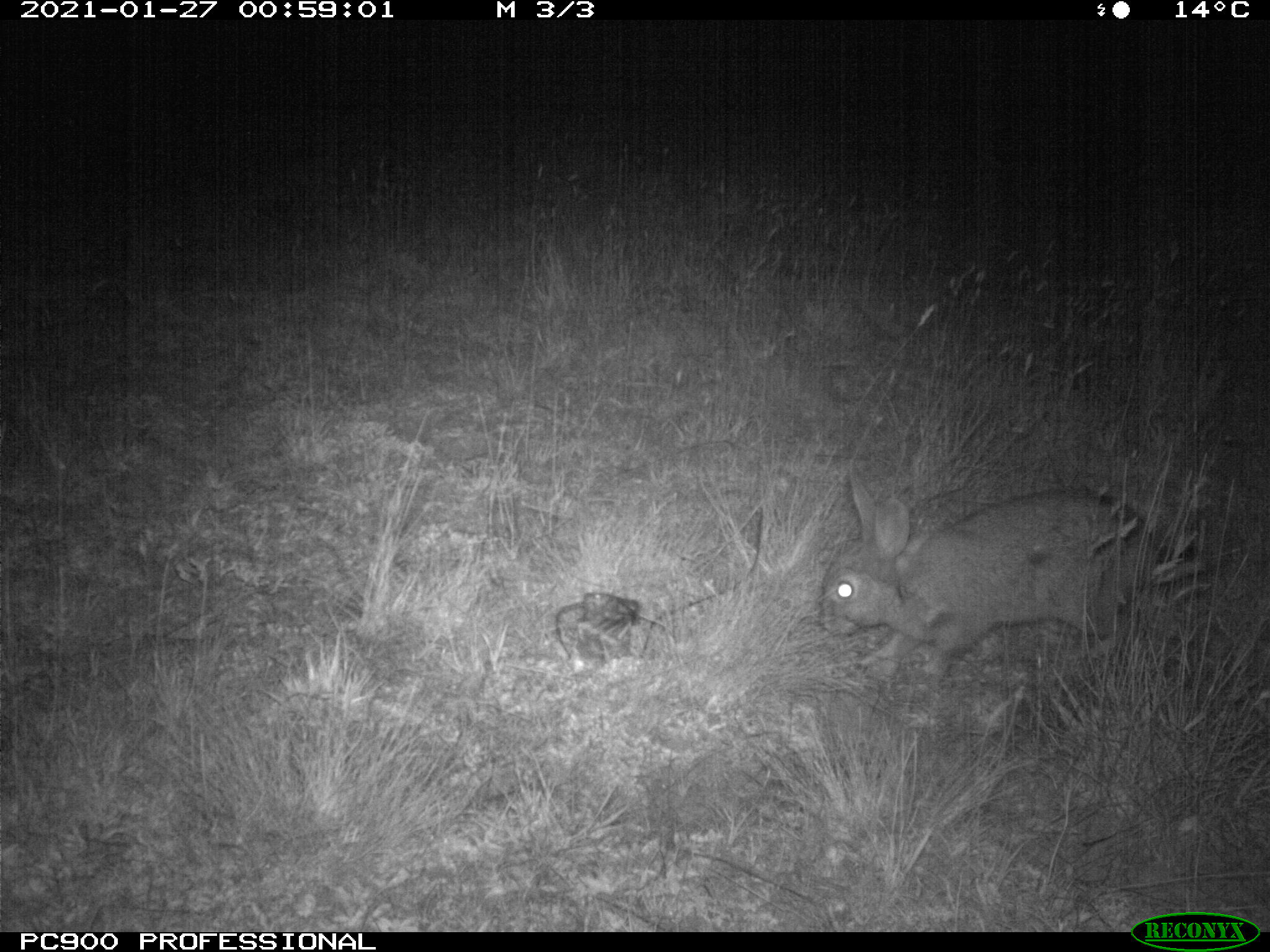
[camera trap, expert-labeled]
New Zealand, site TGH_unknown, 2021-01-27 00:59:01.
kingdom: Animalia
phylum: Chordata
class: Mammalia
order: Lagomorpha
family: Leporidae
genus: Oryctolagus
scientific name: Oryctolagus cuniculus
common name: european rabbit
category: rabbit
Rabbit (european rabbit) (Oryctolagus cuniculus).